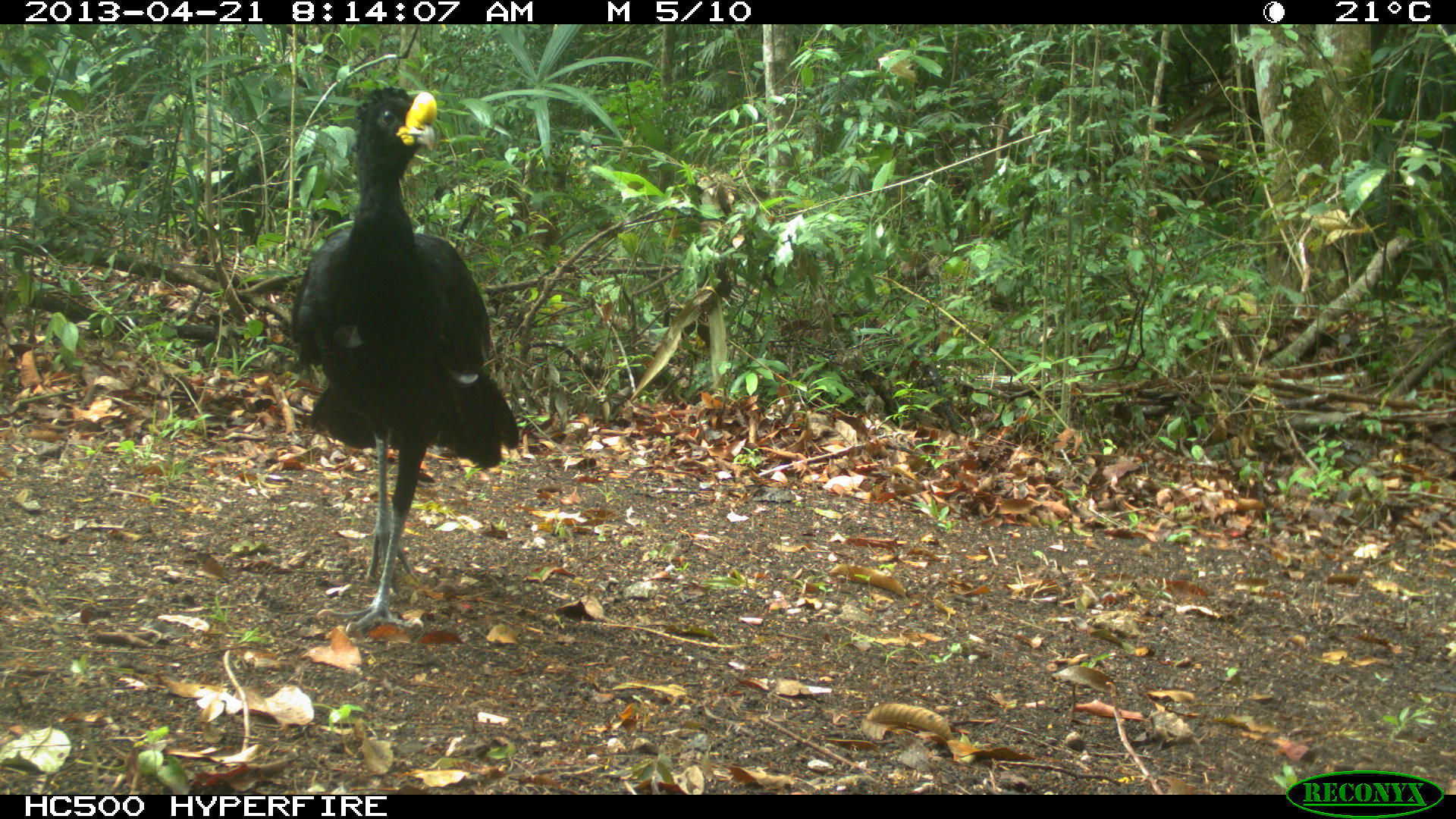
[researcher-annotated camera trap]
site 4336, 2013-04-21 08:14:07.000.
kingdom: Animalia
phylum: Chordata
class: Aves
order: Galliformes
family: Cracidae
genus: Crax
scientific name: Crax rubra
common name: great curassow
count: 1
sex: male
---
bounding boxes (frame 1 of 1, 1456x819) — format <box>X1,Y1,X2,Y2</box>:
crax rubra: <box>286,83,520,637</box>